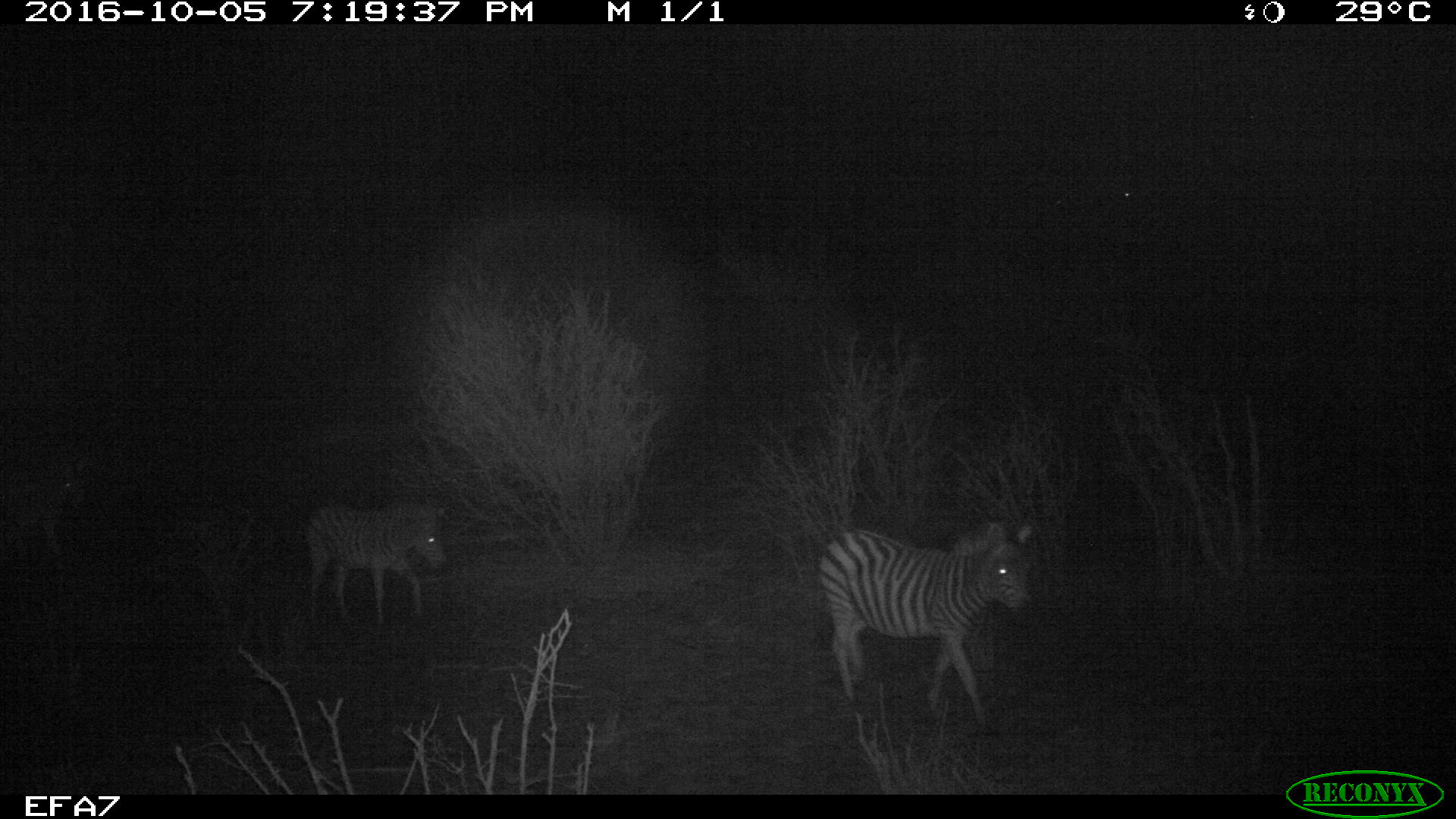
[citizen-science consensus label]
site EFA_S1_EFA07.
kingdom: Animalia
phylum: Chordata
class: Mammalia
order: Perissodactyla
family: Equidae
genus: Equus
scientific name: Equus quagga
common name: plains zebra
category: zebraplains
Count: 4.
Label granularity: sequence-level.